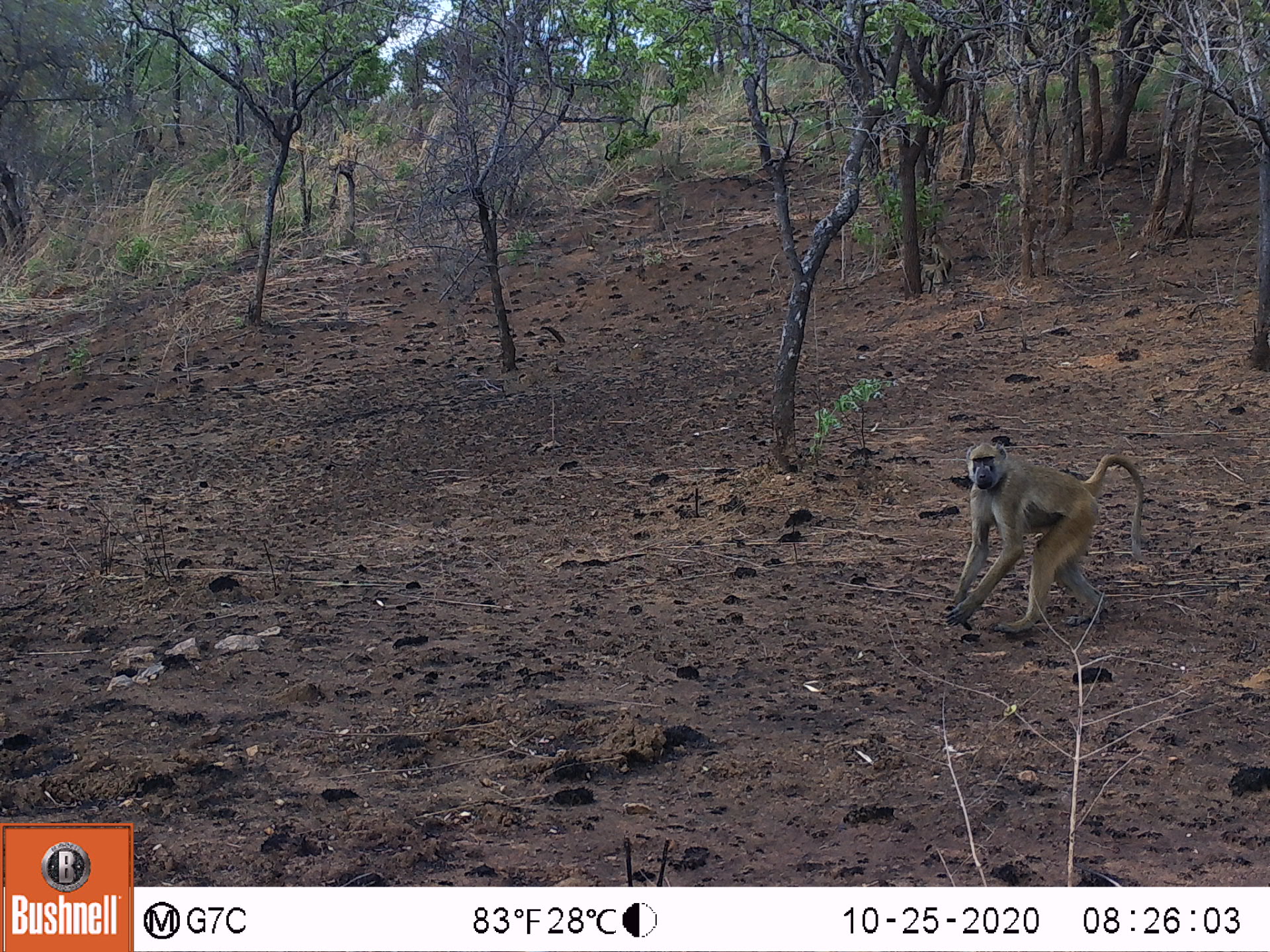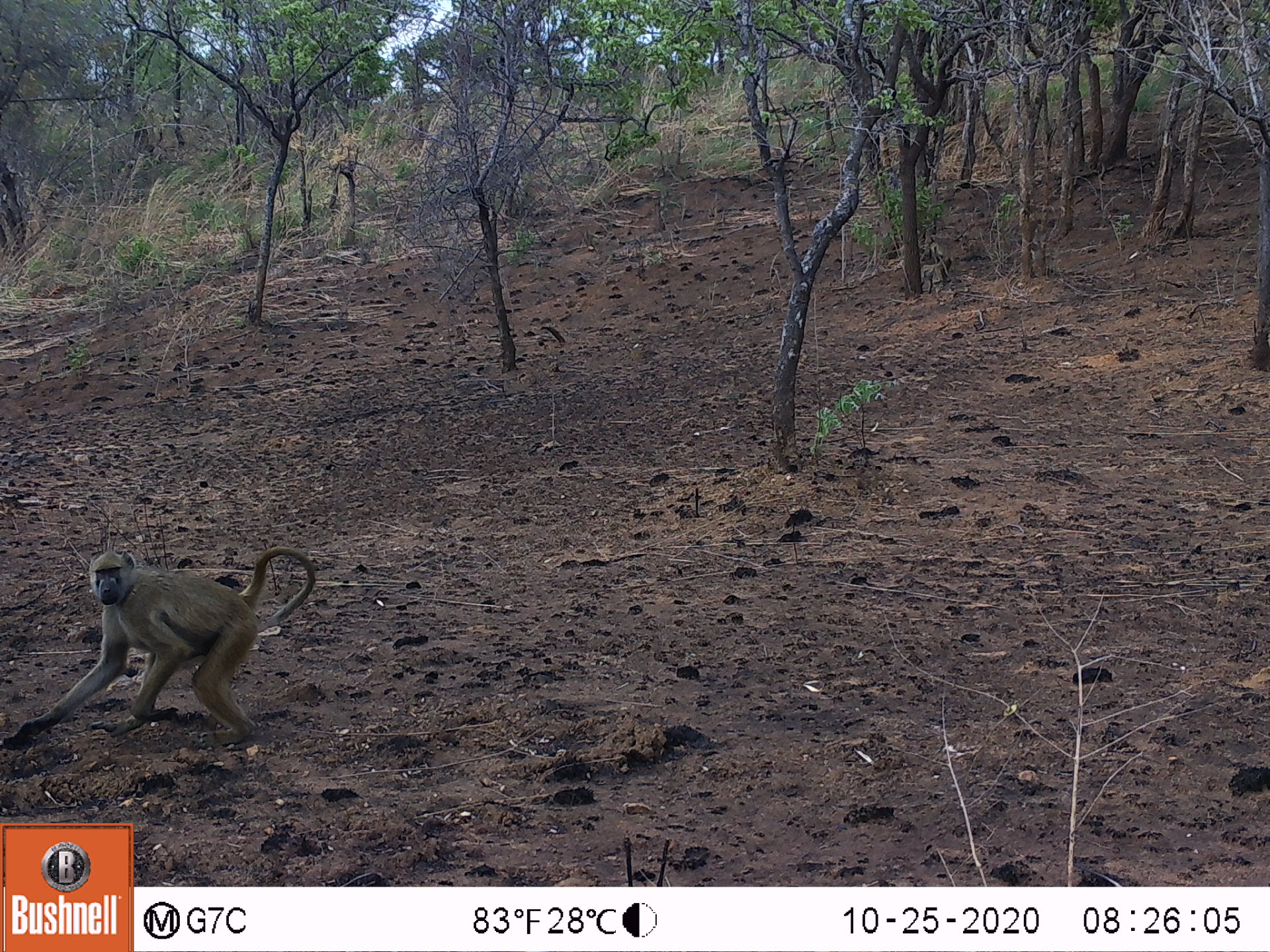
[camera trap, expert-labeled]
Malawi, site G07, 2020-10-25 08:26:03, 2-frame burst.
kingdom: Animalia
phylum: Chordata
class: Mammalia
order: Primates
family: Cercopithecidae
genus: Papio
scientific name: Papio cynocephalus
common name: yellow baboon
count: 1